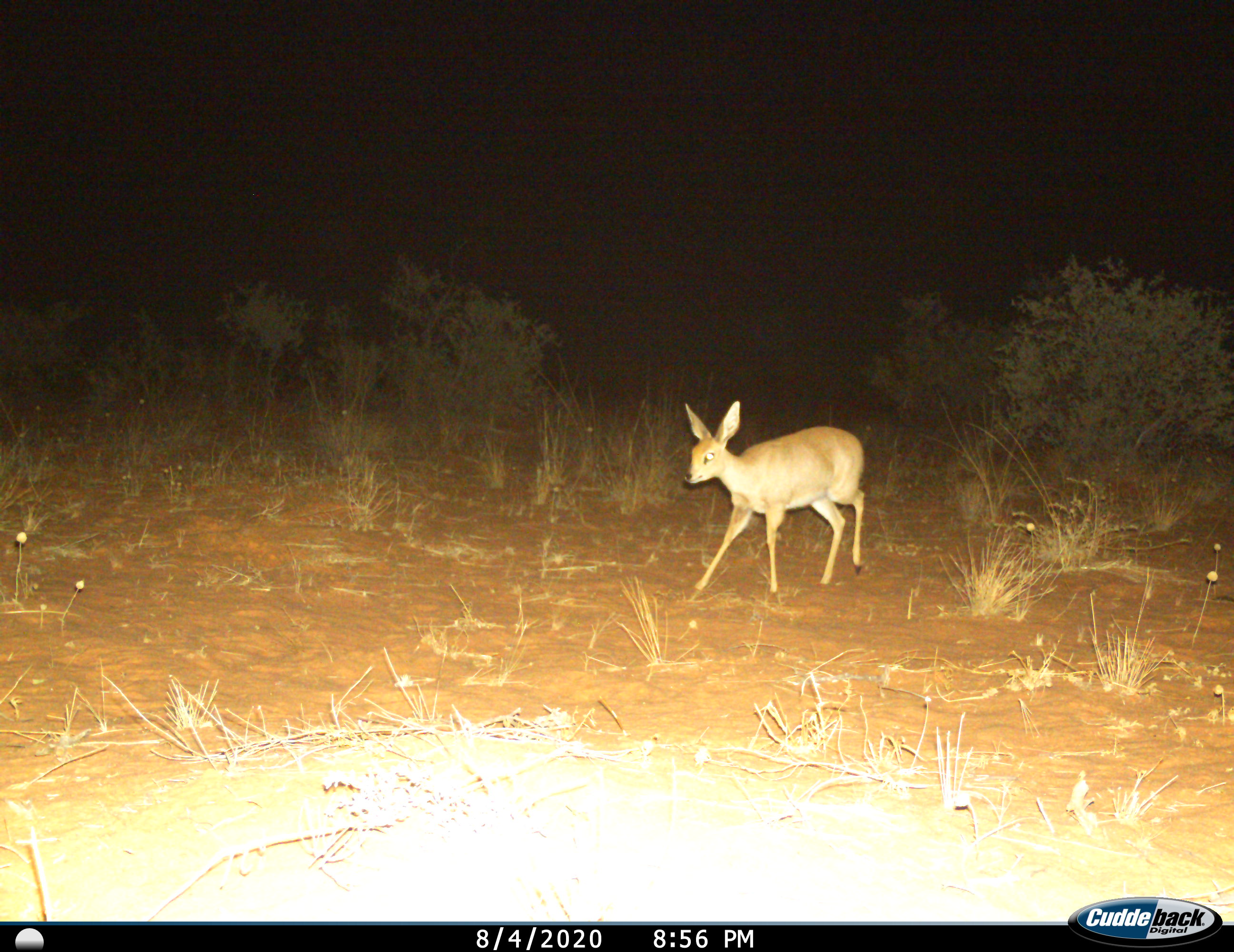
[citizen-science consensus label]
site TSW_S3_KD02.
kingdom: Animalia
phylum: Chordata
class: Mammalia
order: Artiodactyla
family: Bovidae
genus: Raphicerus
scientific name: Raphicerus campestris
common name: steenbok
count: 1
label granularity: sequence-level